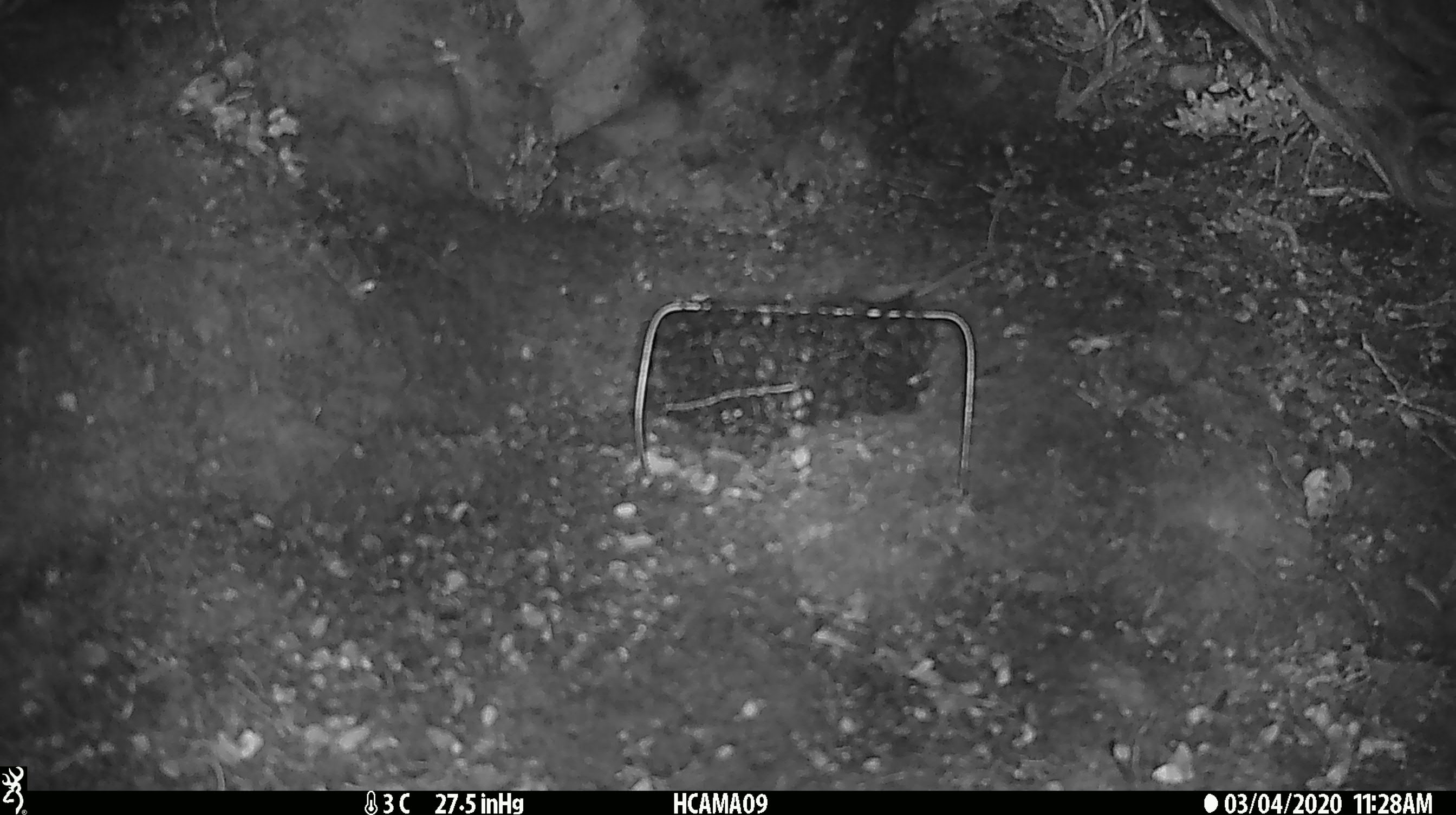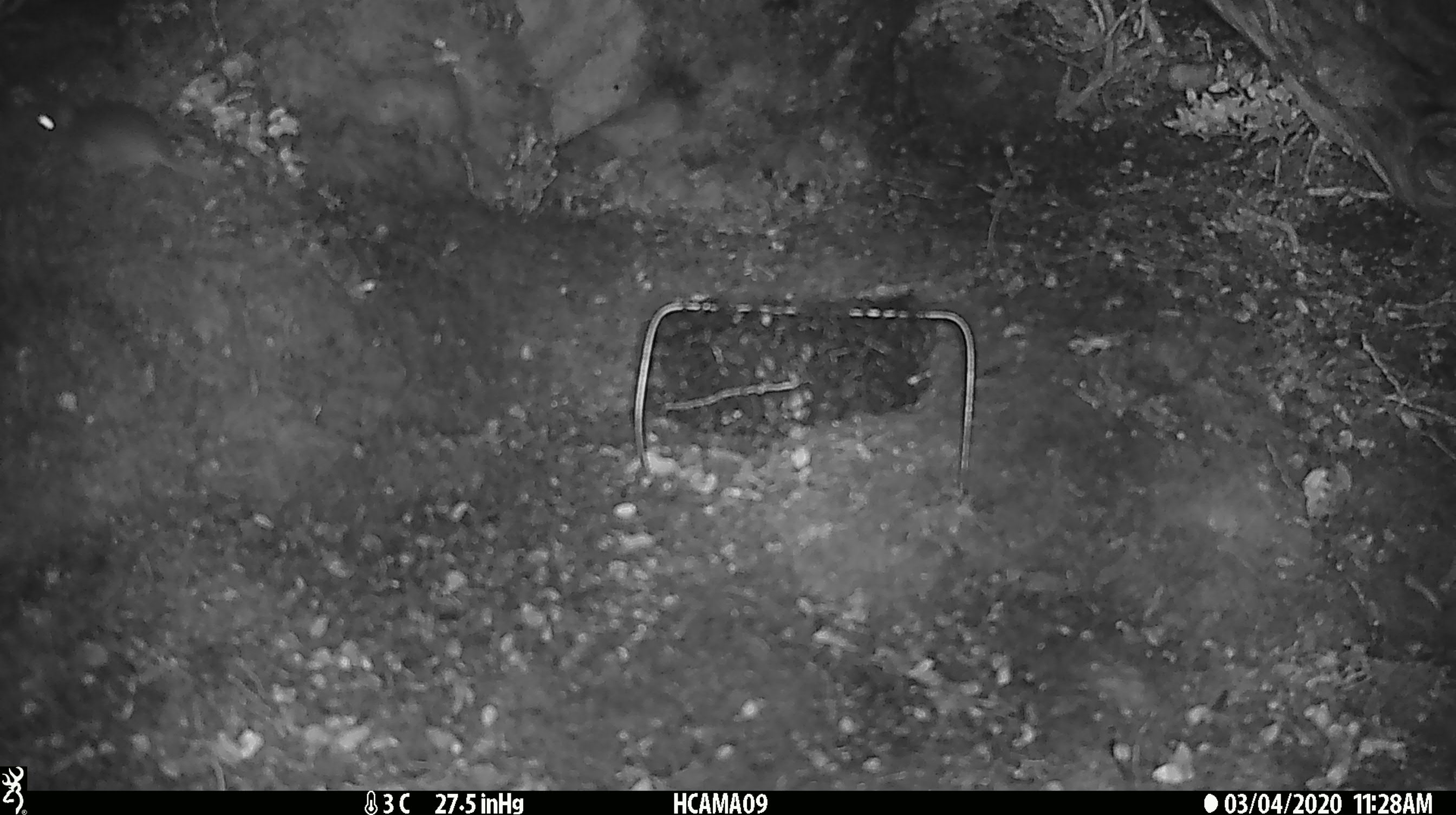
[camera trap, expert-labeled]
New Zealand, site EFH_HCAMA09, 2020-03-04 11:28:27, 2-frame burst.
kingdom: Animalia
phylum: Chordata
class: Mammalia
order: Rodentia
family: Muridae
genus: Mus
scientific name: Mus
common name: mouse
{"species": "mouse (Mus)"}